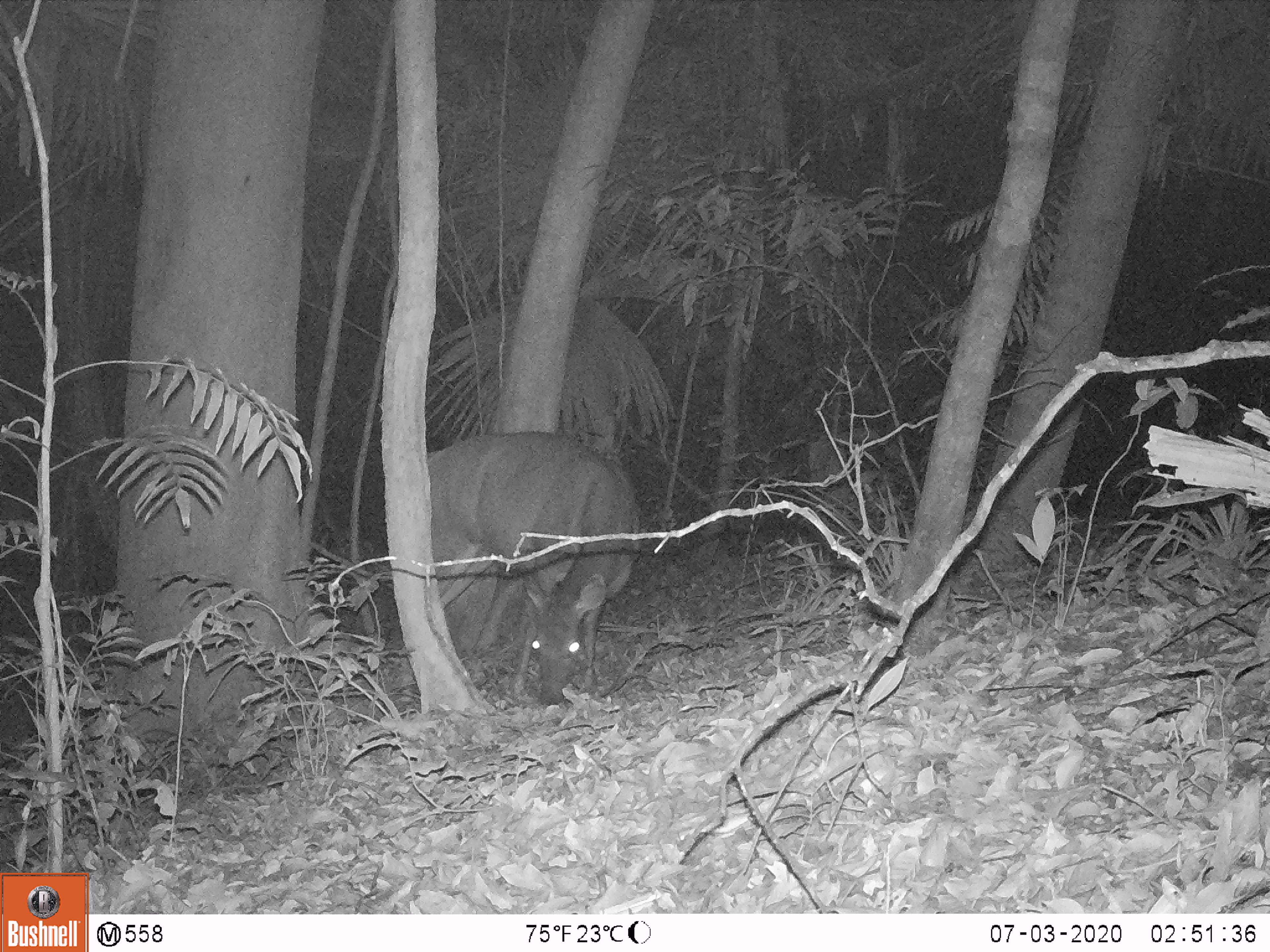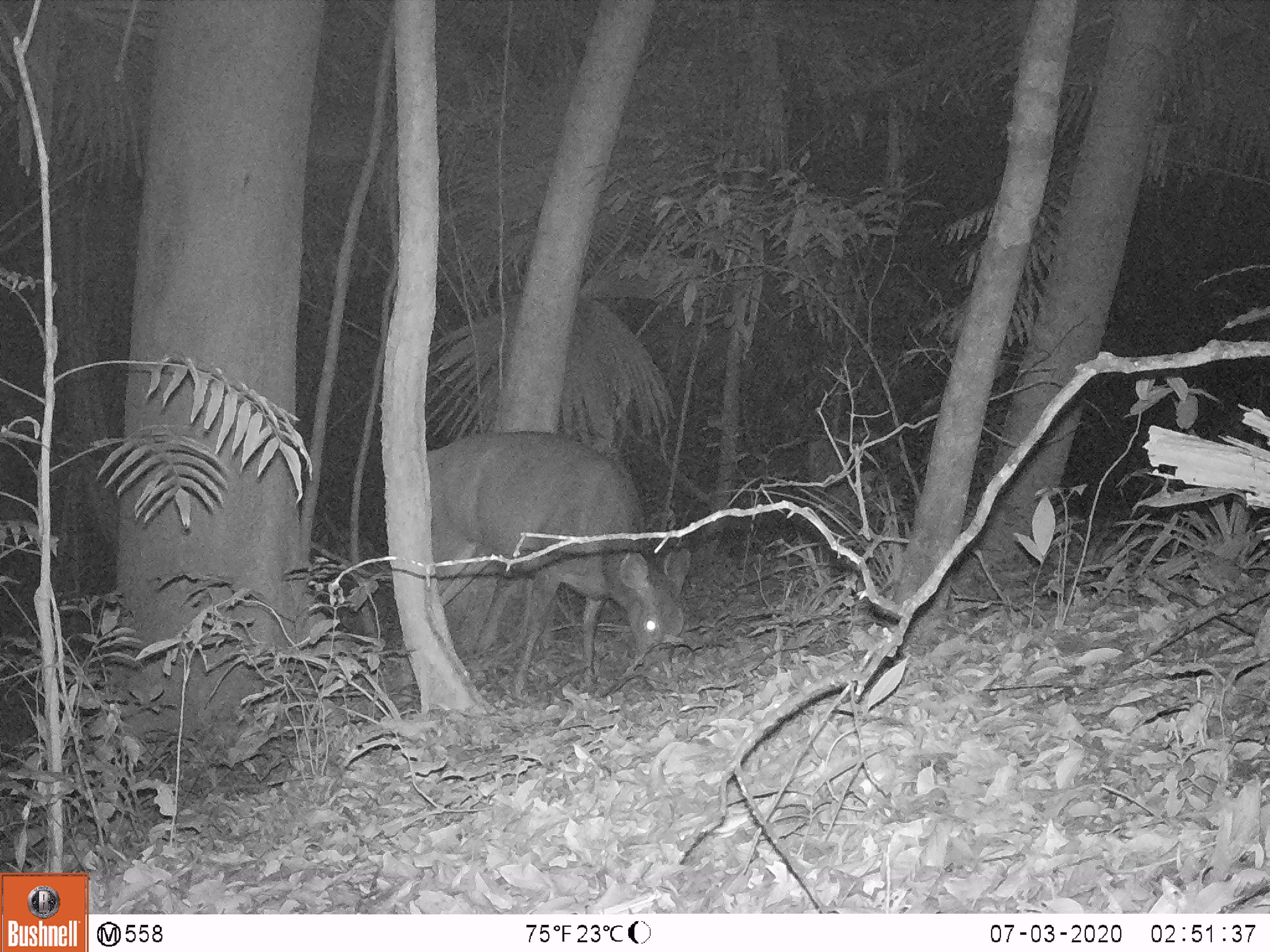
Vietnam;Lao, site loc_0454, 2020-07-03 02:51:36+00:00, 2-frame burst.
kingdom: Animalia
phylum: Chordata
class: Mammalia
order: Artiodactyla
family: Cervidae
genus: Rusa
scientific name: Rusa unicolor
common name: sambar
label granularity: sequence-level